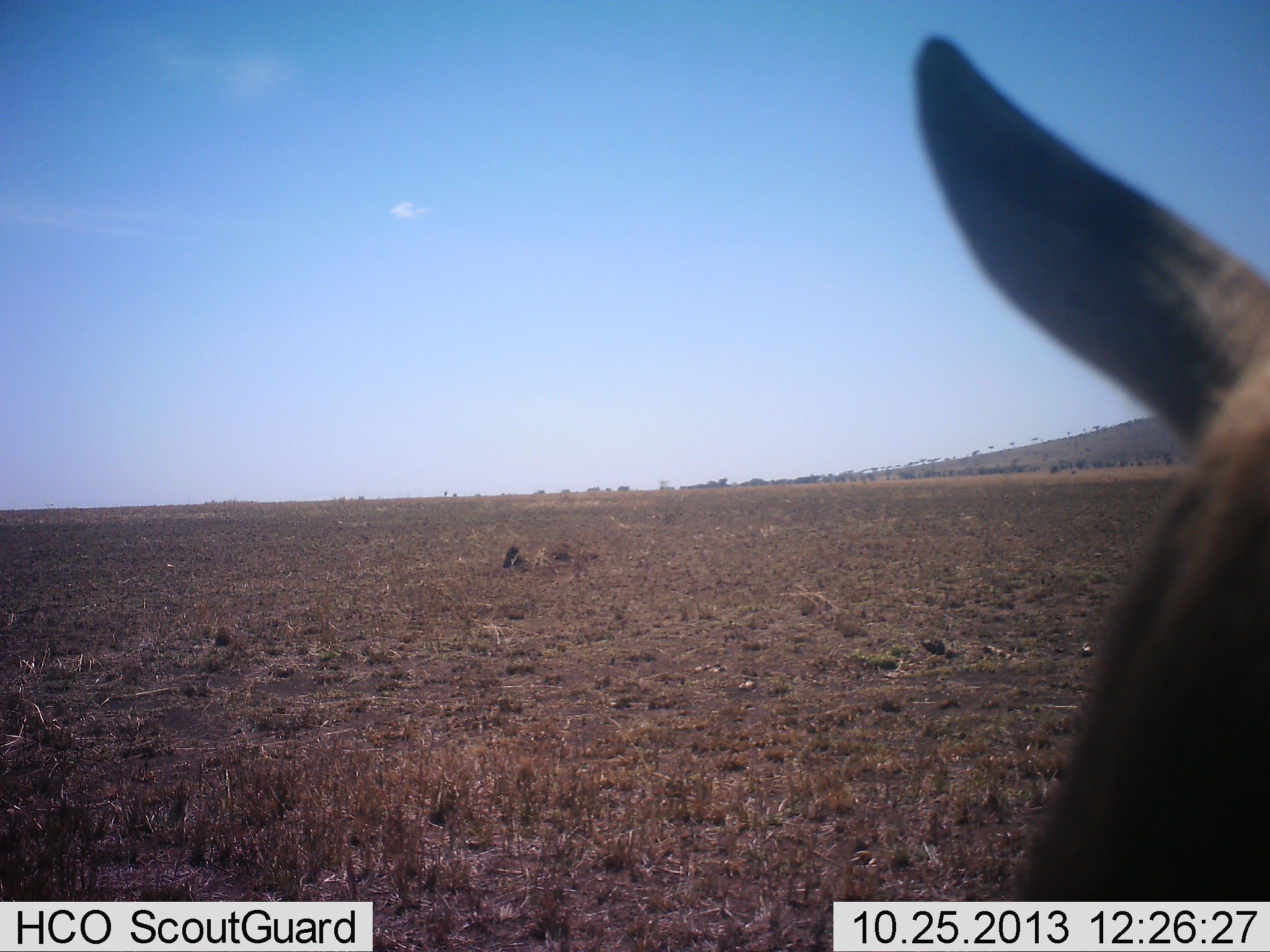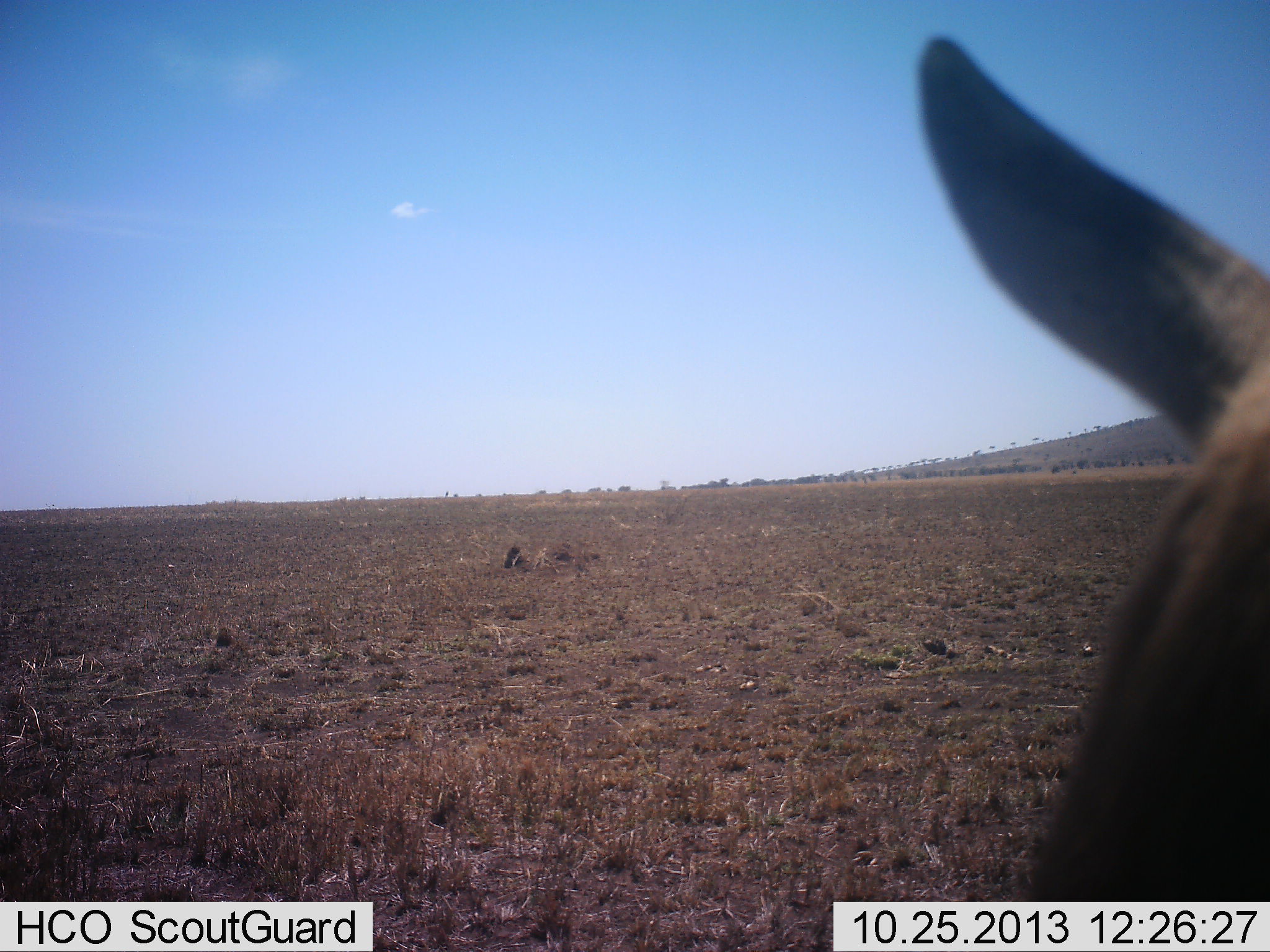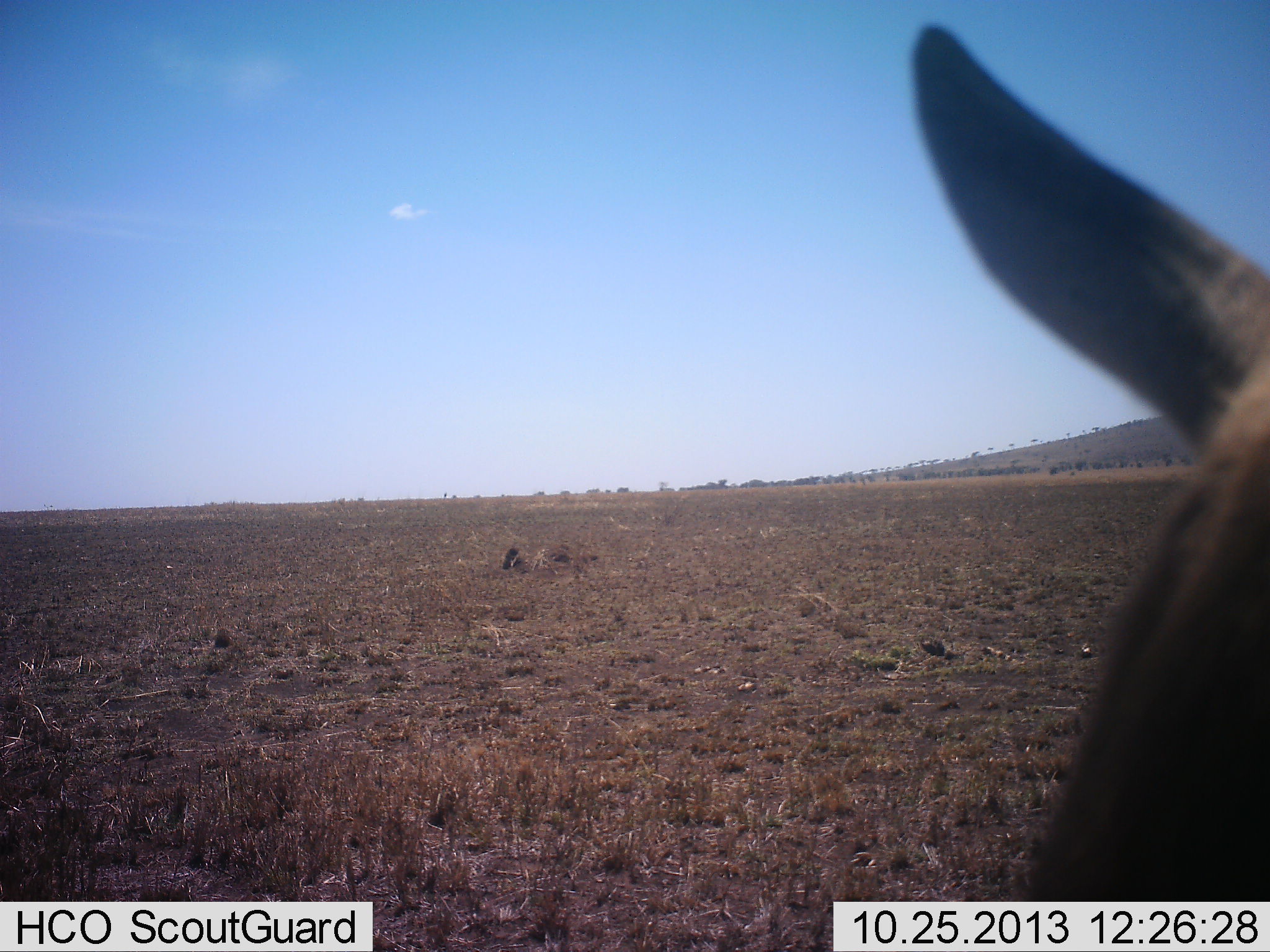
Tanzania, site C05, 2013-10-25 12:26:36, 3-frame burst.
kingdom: Animalia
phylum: Chordata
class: Mammalia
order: Artiodactyla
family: Bovidae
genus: Eudorcas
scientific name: Eudorcas thomsonii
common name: thomson's gazelle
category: gazellethomsons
Gazellethomsons (thomson's gazelle) (Eudorcas thomsonii), count 1. Behavior (volunteer vote fractions): standing 100%, resting 0%, moving 0%, interacting 0%. Young present (vote fraction): 0%. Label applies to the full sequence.